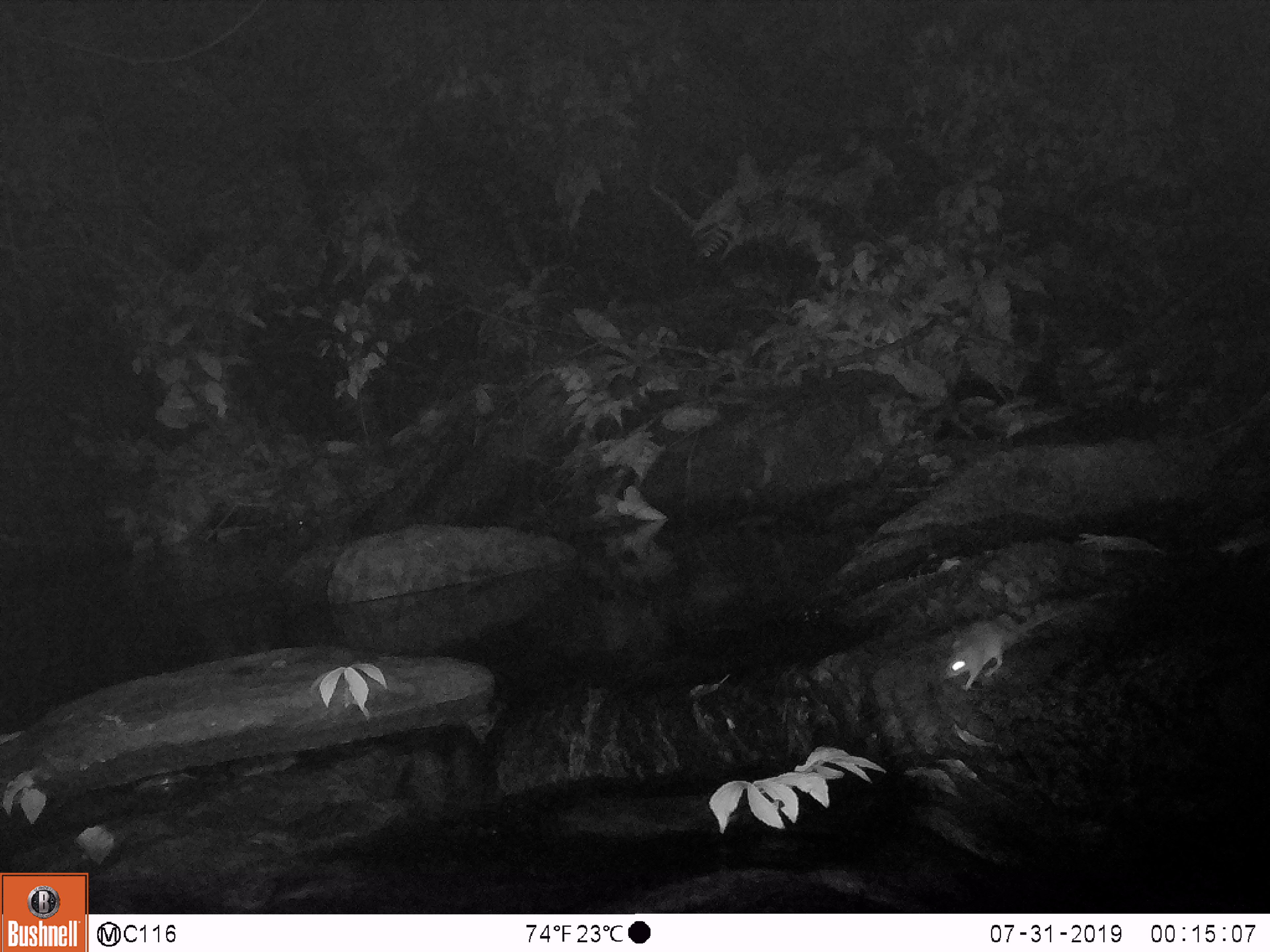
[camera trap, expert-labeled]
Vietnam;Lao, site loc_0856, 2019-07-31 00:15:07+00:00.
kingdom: Animalia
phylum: Chordata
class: Mammalia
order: Rodentia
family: Muridae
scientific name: Muridae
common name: old-world mice and rats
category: unidentified murid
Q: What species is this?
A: Unidentified murid (old-world mice and rats) (Muridae).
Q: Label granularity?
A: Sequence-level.